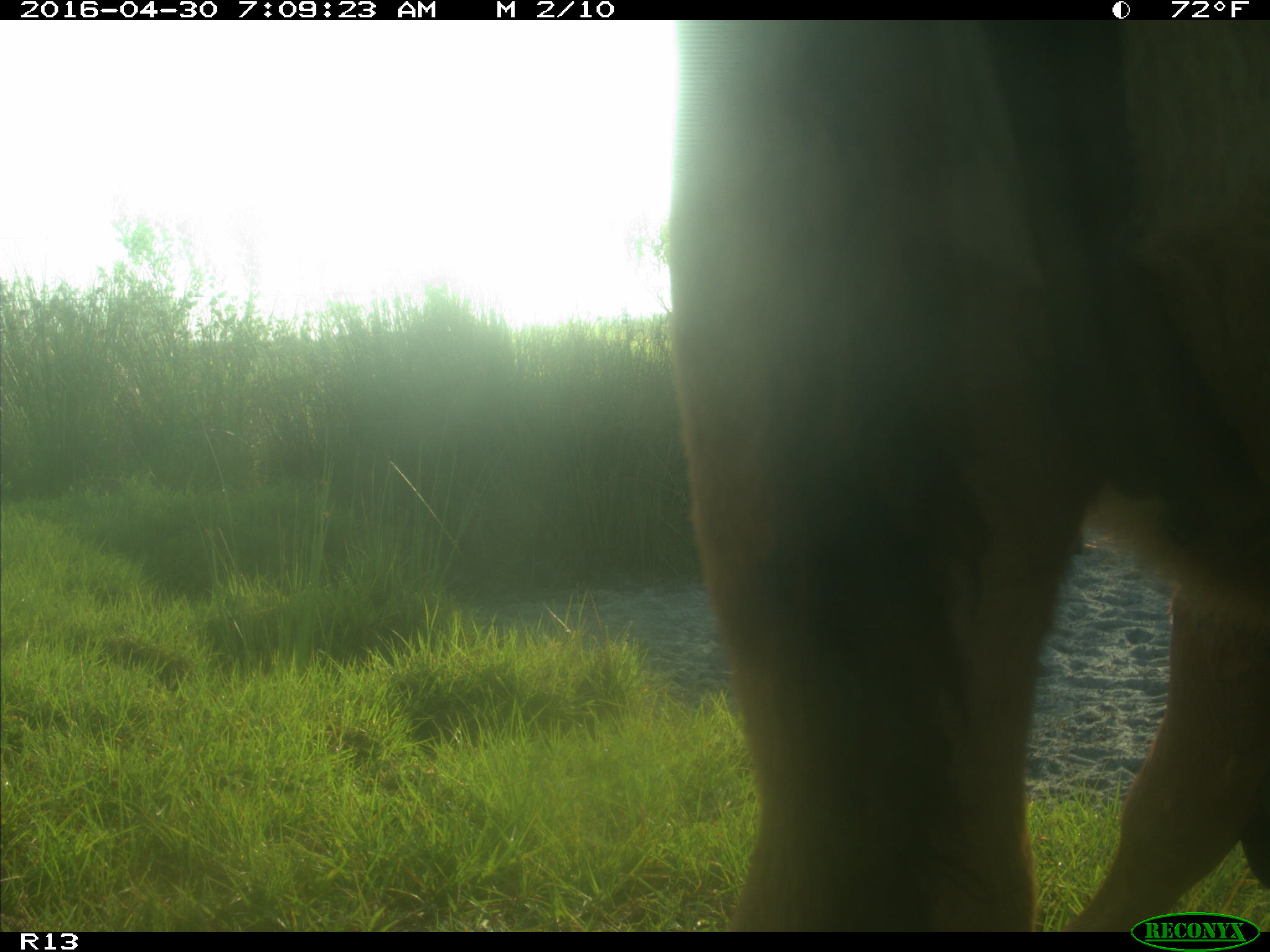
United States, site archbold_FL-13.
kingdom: Animalia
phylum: Chordata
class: Mammalia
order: Artiodactyla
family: Bovidae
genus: Bos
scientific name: Bos taurus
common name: domestic cow